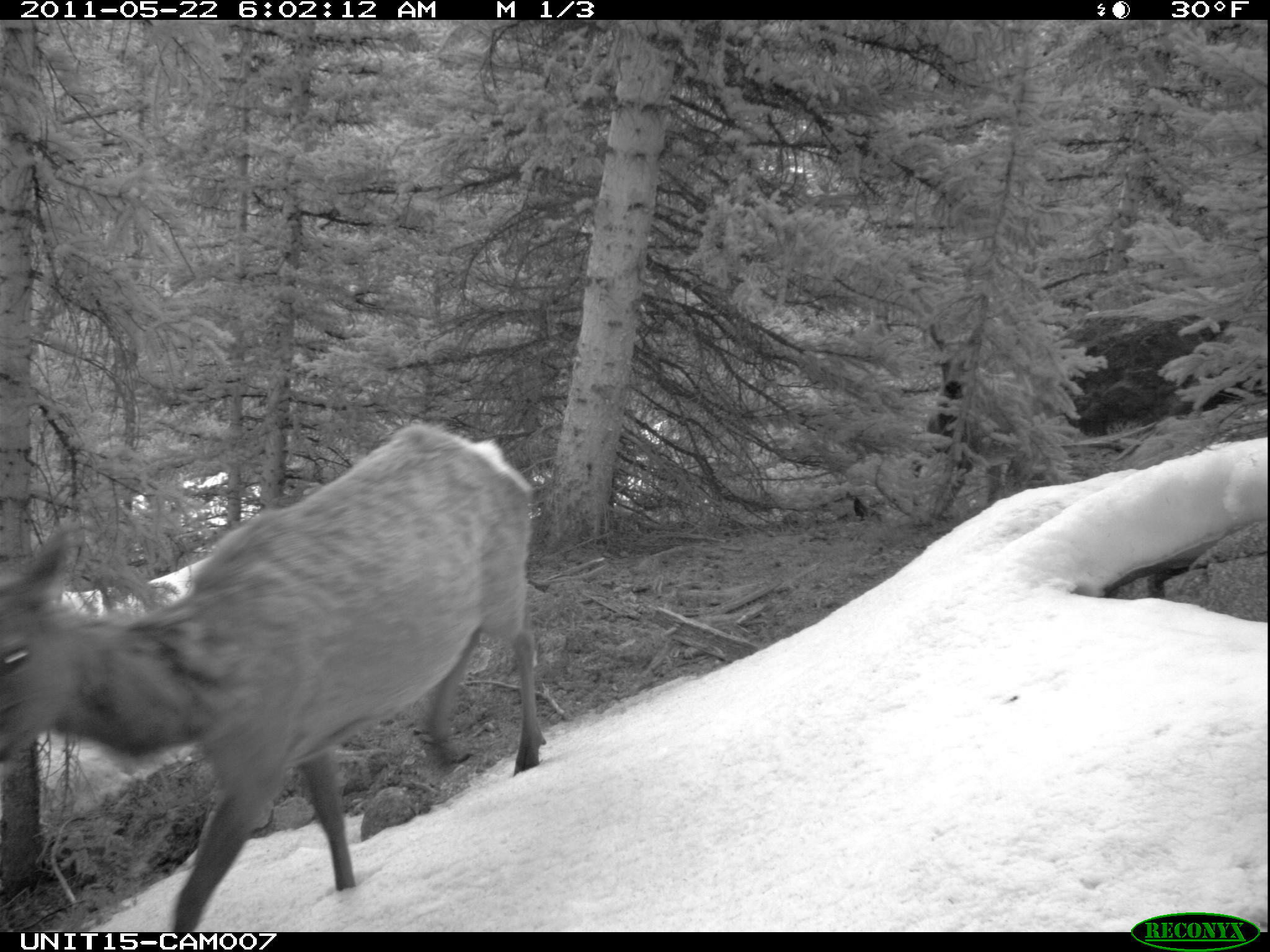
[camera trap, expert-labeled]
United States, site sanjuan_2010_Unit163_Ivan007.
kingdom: Animalia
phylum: Chordata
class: Mammalia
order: Artiodactyla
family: Cervidae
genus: Cervus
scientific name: Cervus elaphus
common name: red deer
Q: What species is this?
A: Cervus elaphus (red deer).